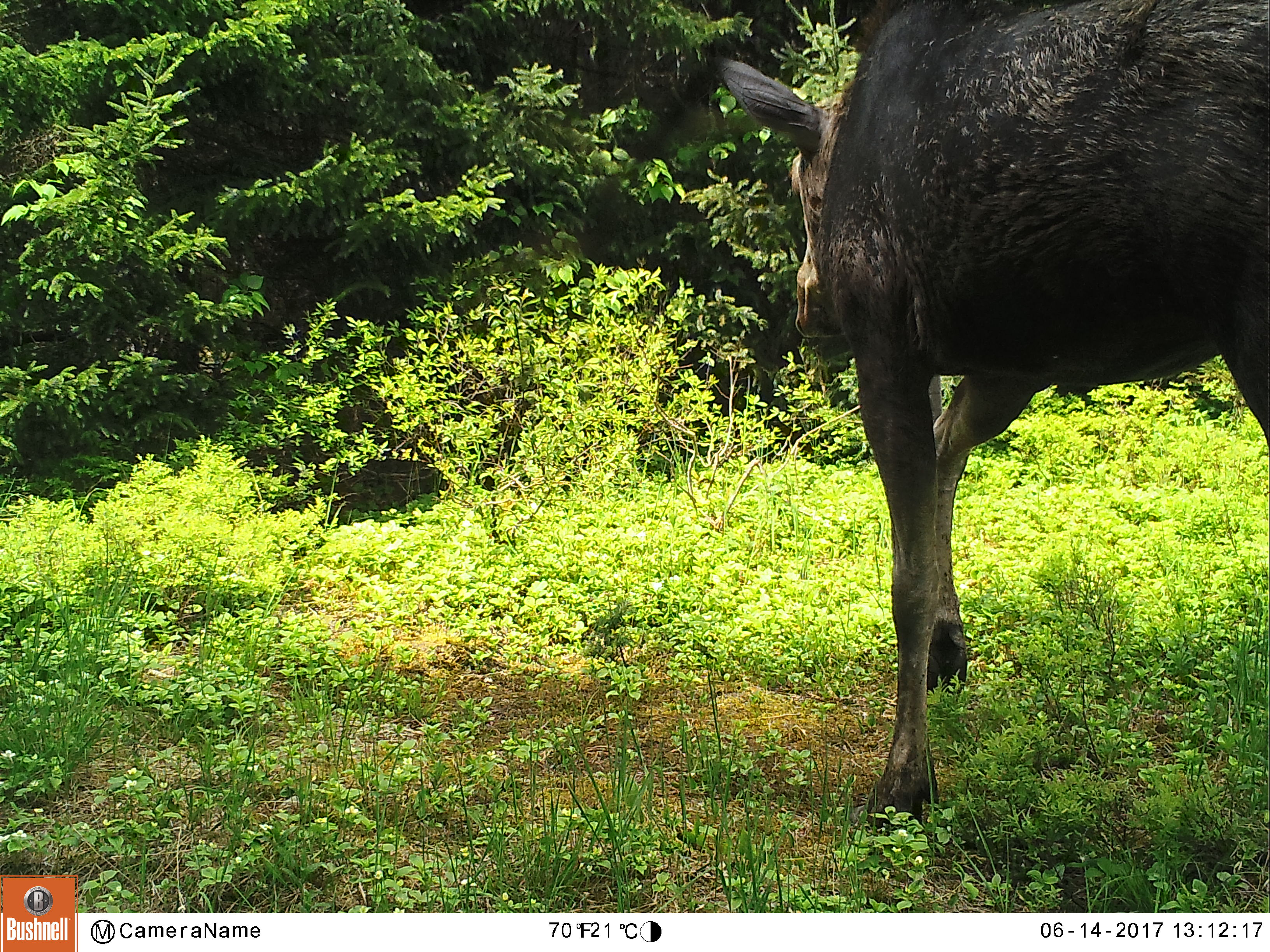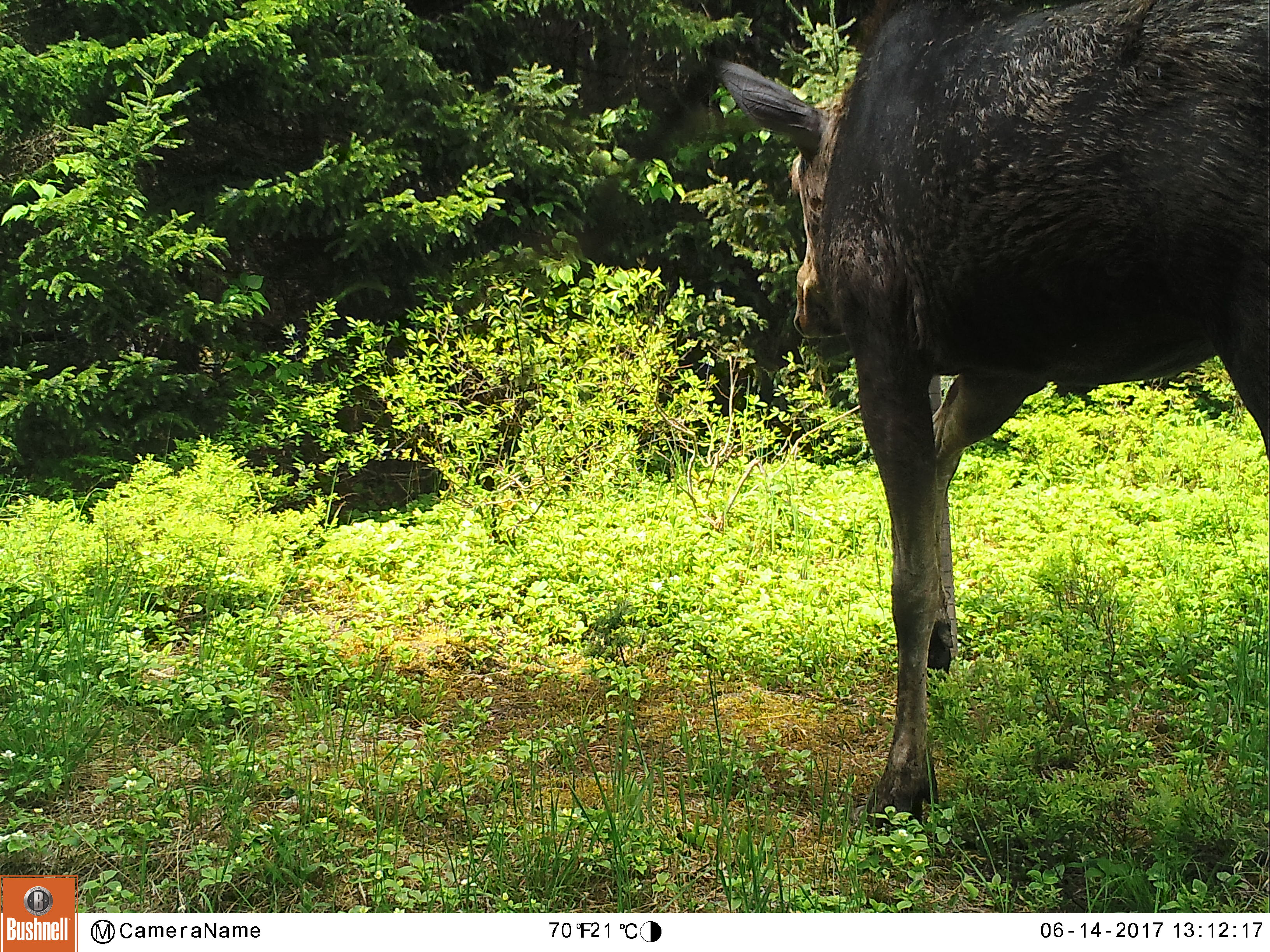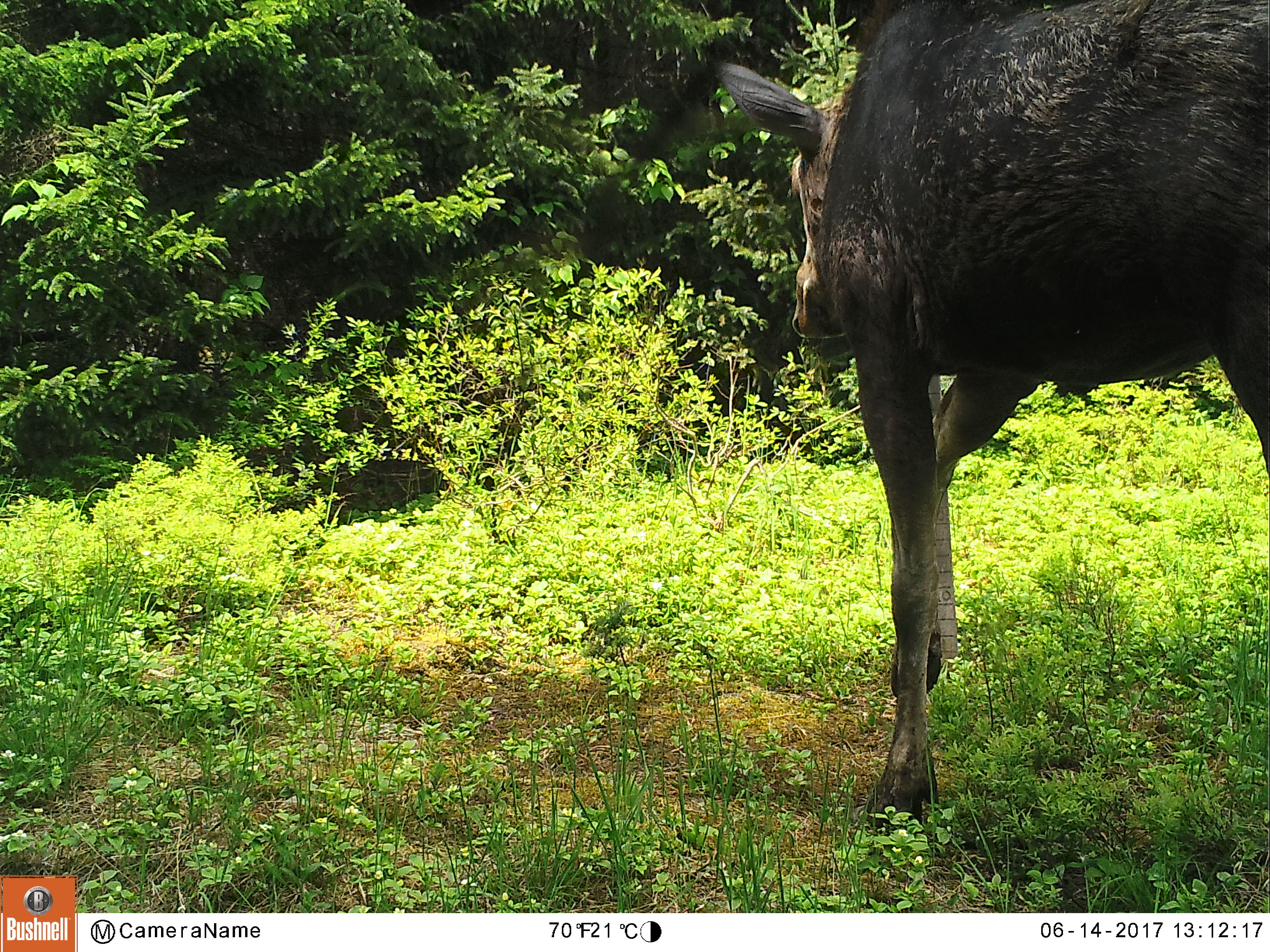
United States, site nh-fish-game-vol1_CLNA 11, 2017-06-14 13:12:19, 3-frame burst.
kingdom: Animalia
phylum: Chordata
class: Mammalia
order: Artiodactyla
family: Cervidae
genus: Alces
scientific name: Alces alces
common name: moose